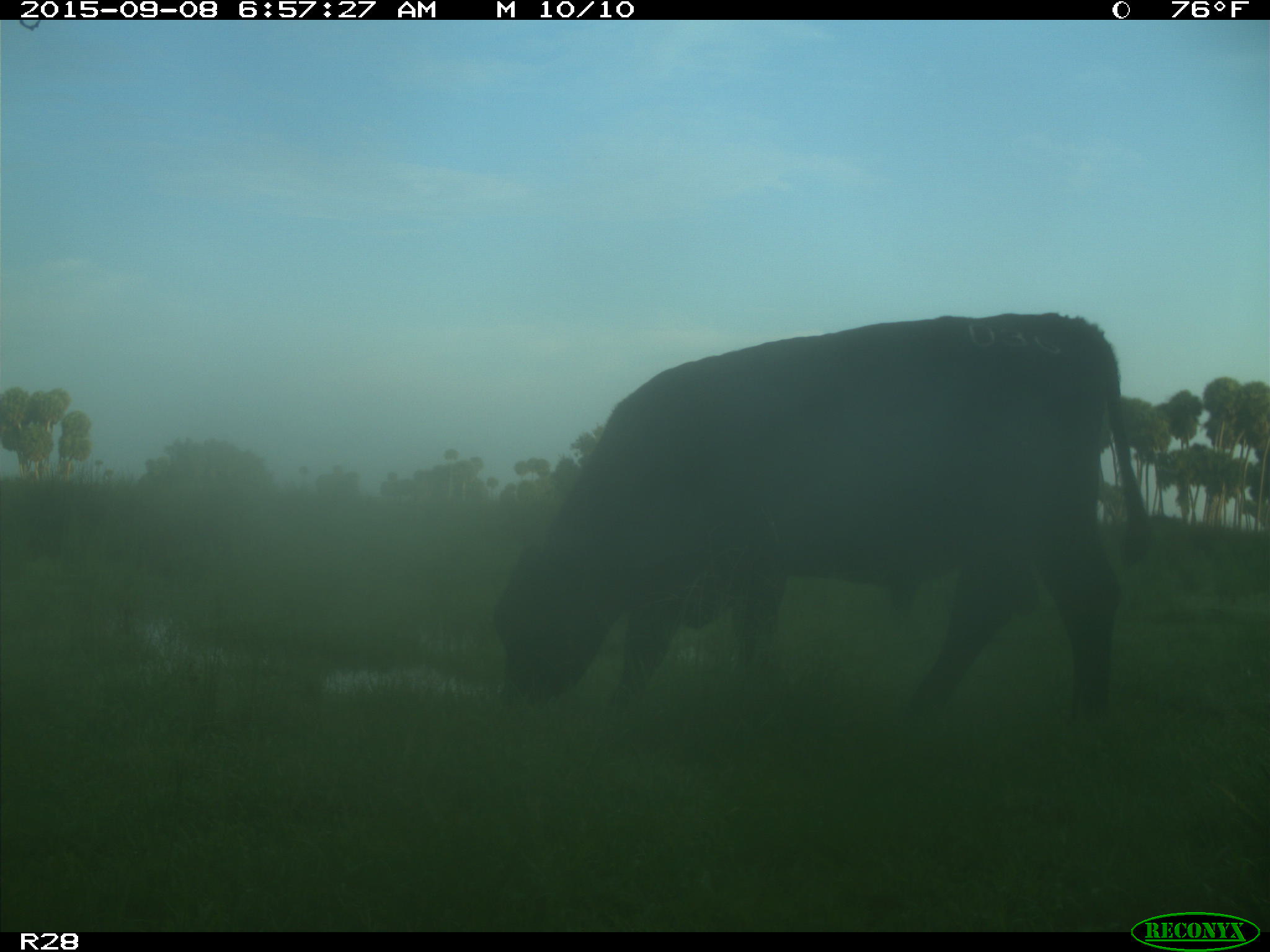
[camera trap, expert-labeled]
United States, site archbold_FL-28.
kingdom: Animalia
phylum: Chordata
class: Mammalia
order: Artiodactyla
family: Bovidae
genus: Bos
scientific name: Bos taurus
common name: domestic cow